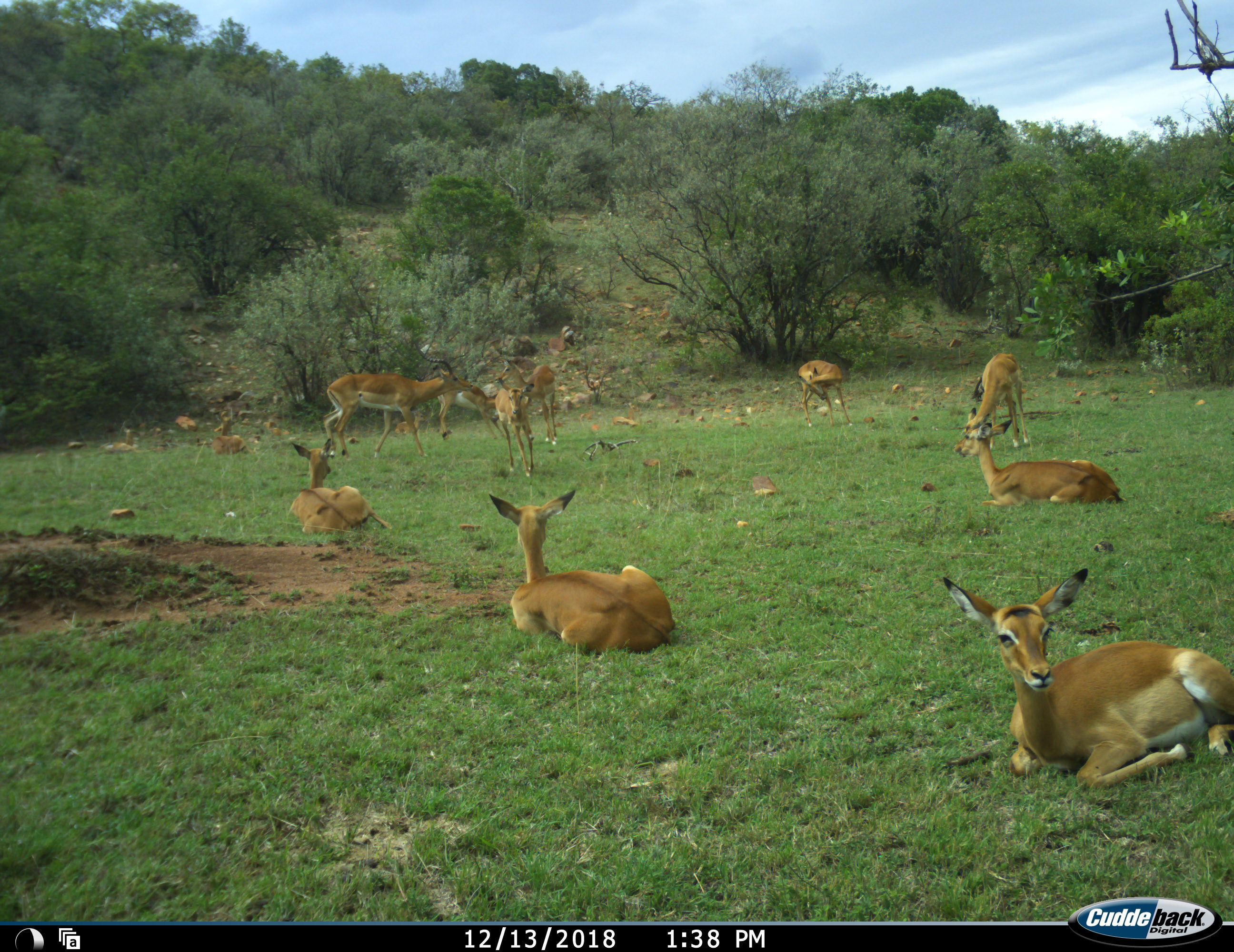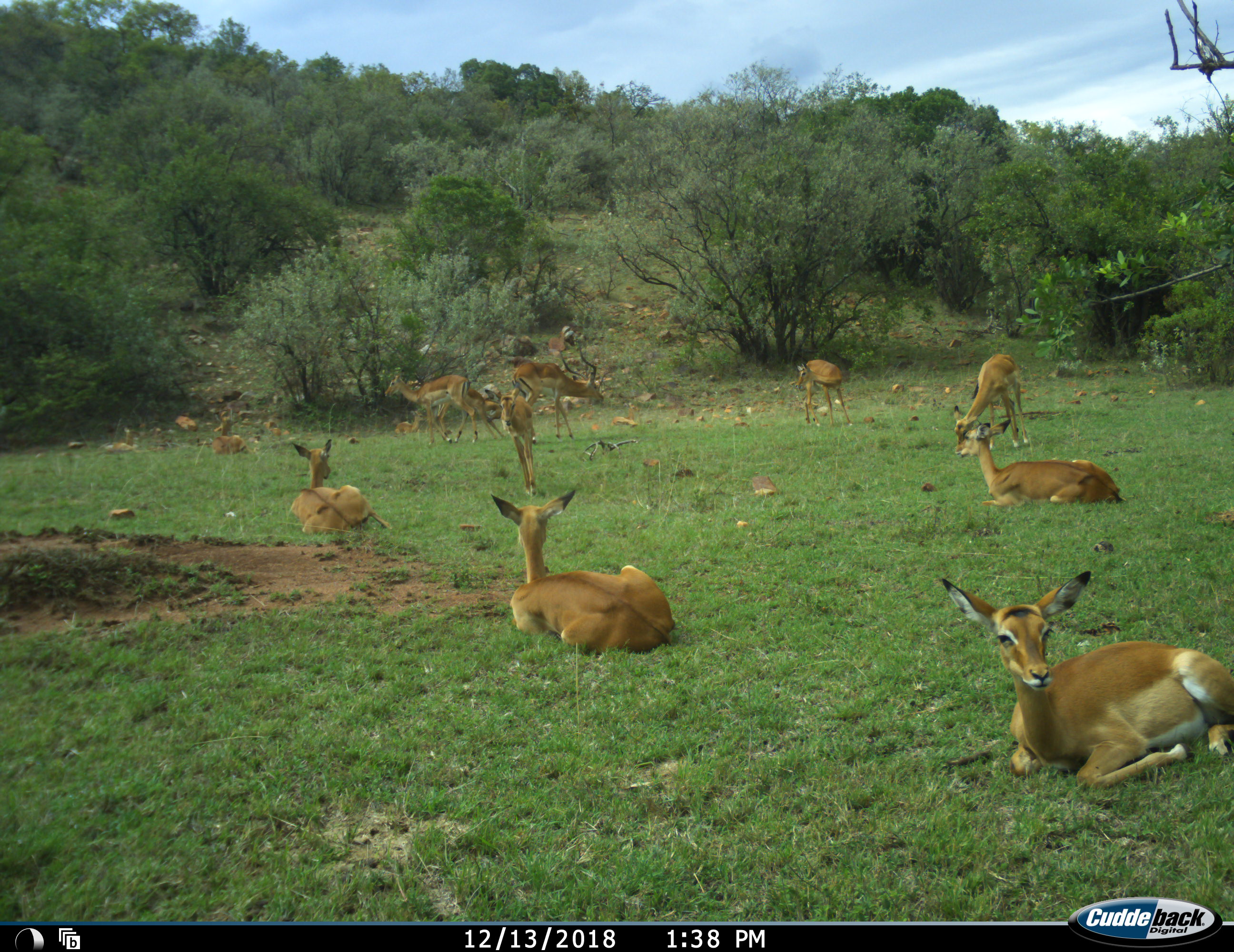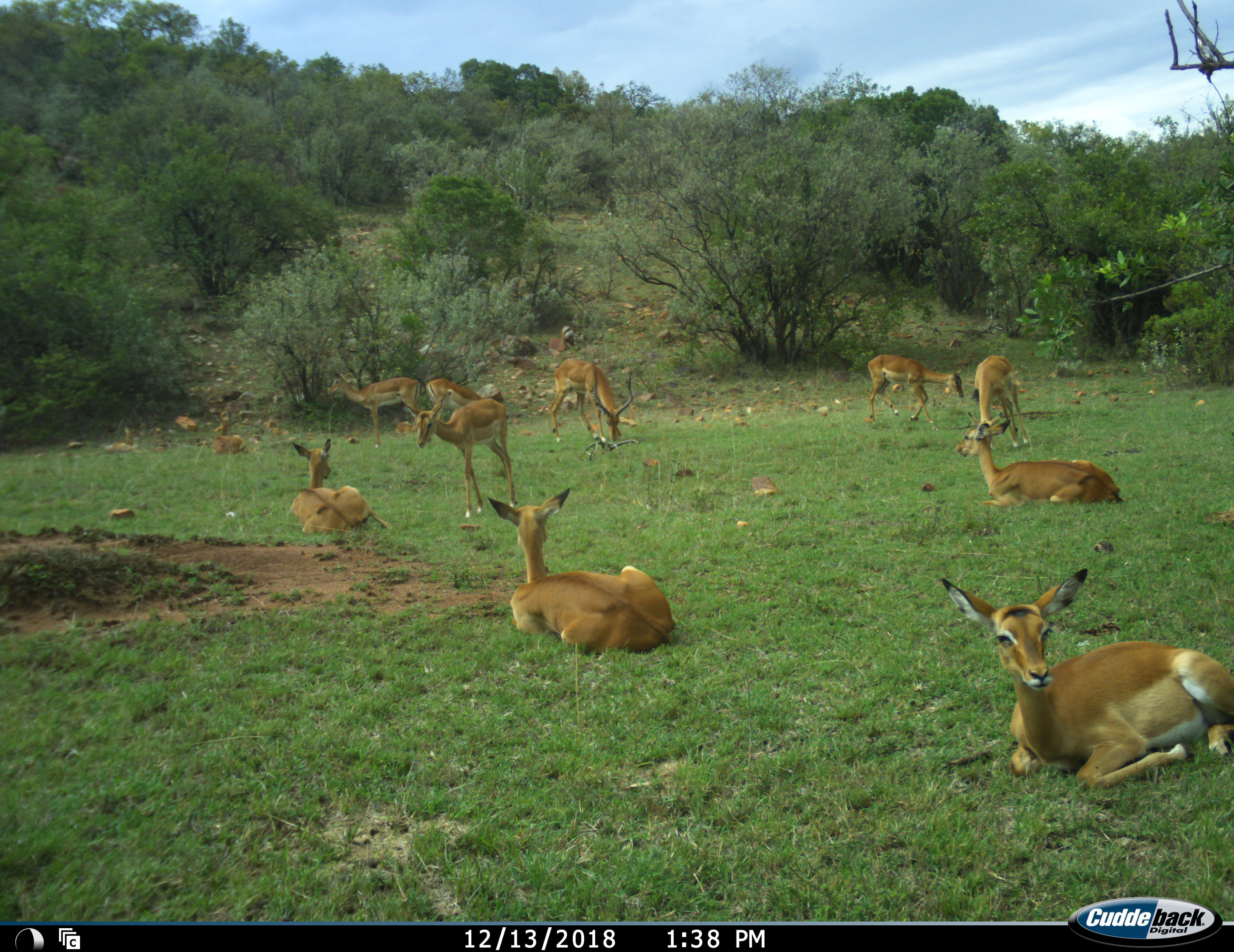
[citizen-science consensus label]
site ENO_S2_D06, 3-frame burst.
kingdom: Animalia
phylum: Chordata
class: Mammalia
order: Artiodactyla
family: Bovidae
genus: Aepyceros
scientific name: Aepyceros melampus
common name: impala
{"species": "impala (Aepyceros melampus)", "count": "11-50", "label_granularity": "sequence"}